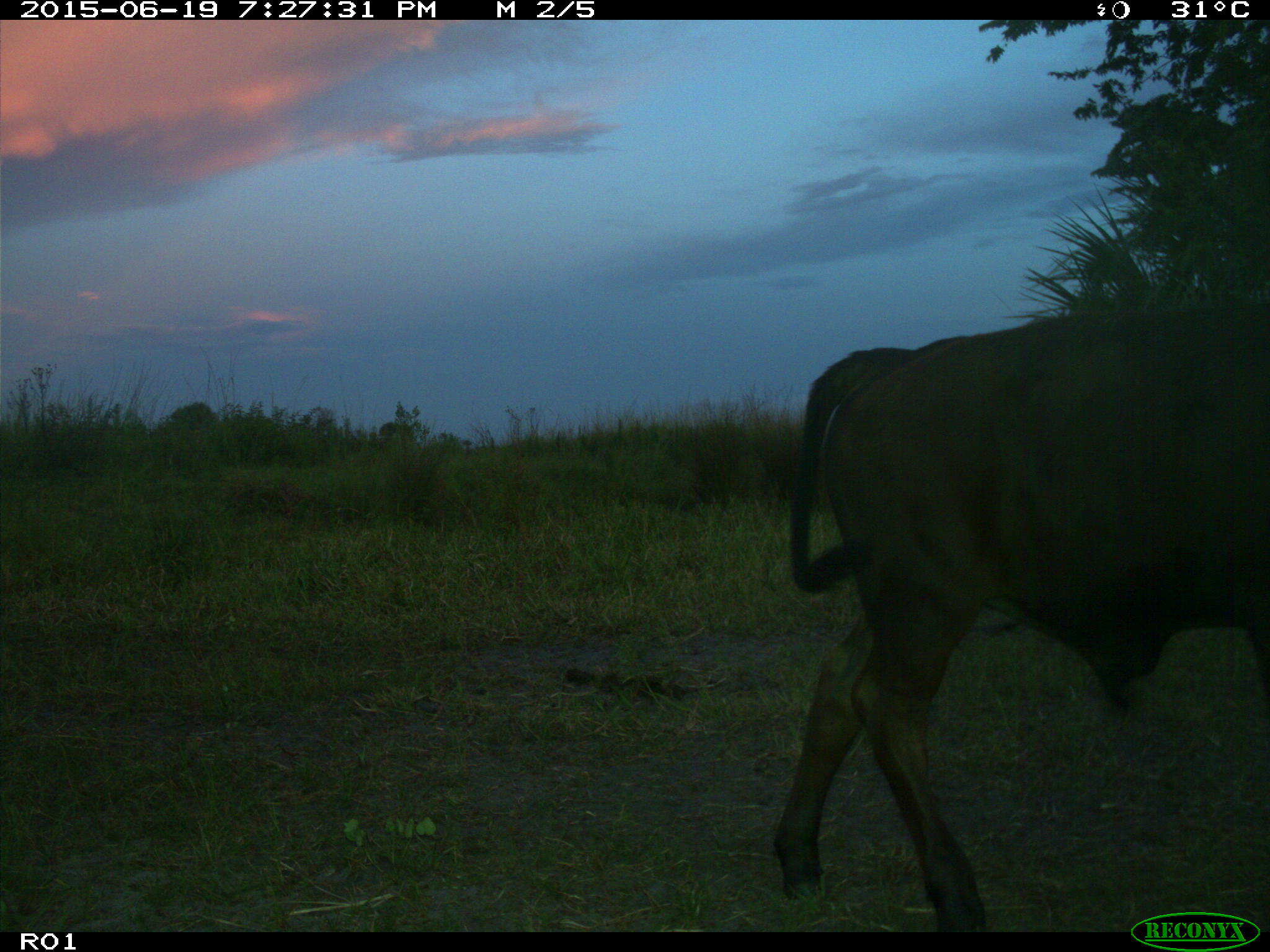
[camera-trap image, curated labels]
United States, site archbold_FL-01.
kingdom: Animalia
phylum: Chordata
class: Mammalia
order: Artiodactyla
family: Bovidae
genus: Bos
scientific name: Bos taurus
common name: domestic cow